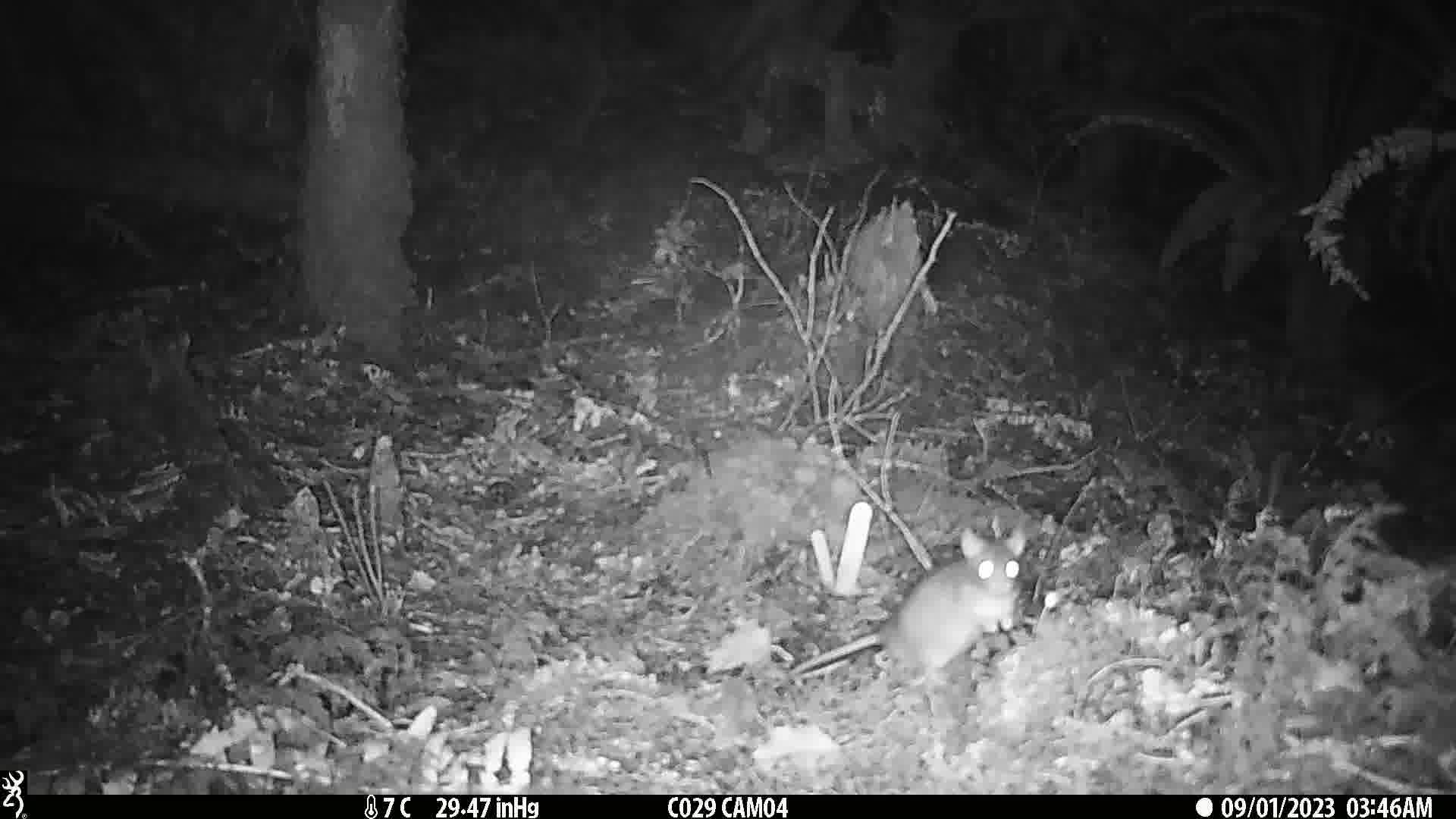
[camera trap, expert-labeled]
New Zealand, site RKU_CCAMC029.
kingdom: Animalia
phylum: Chordata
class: Mammalia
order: Rodentia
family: Muridae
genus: Rattus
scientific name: Rattus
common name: rat